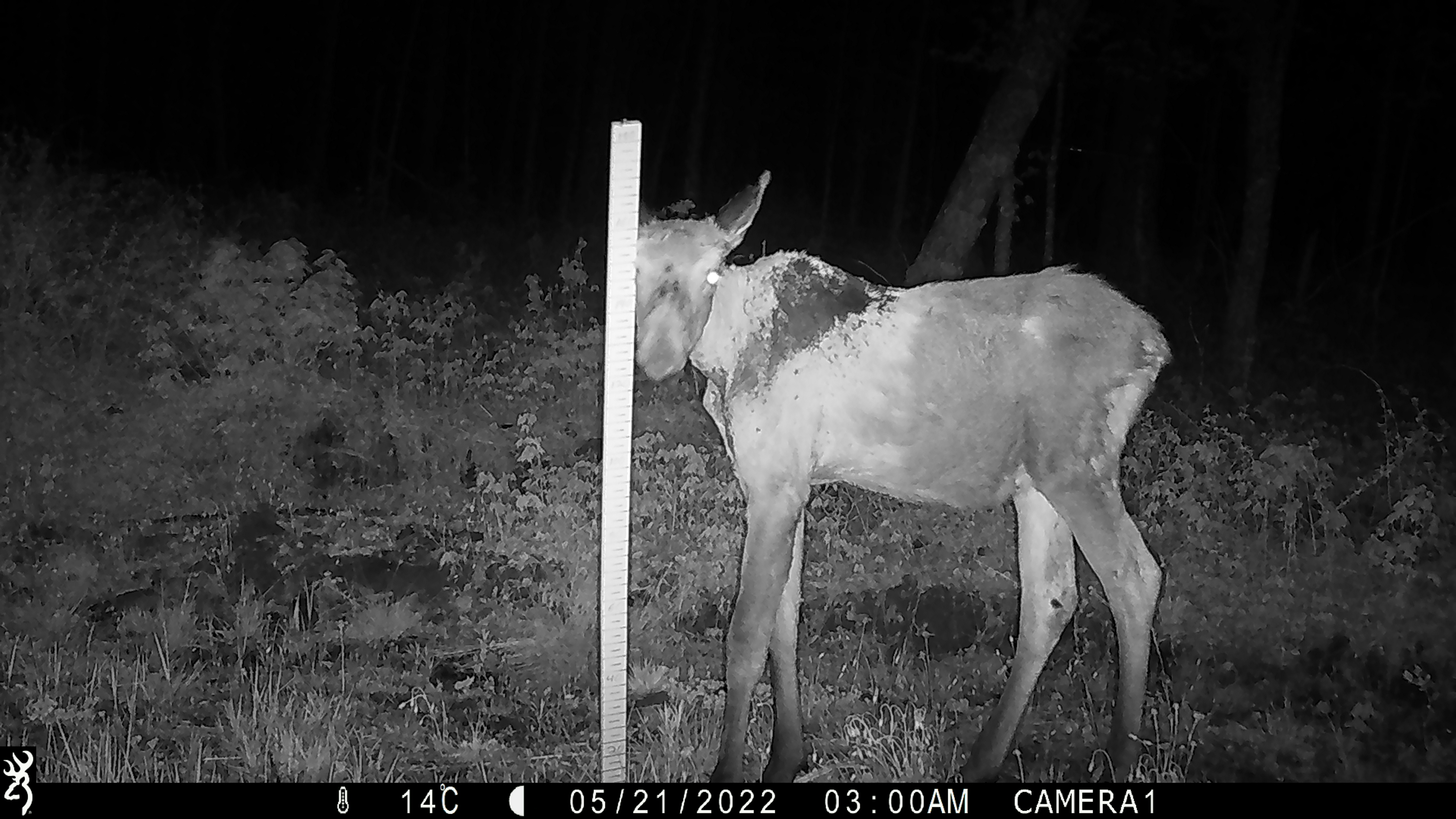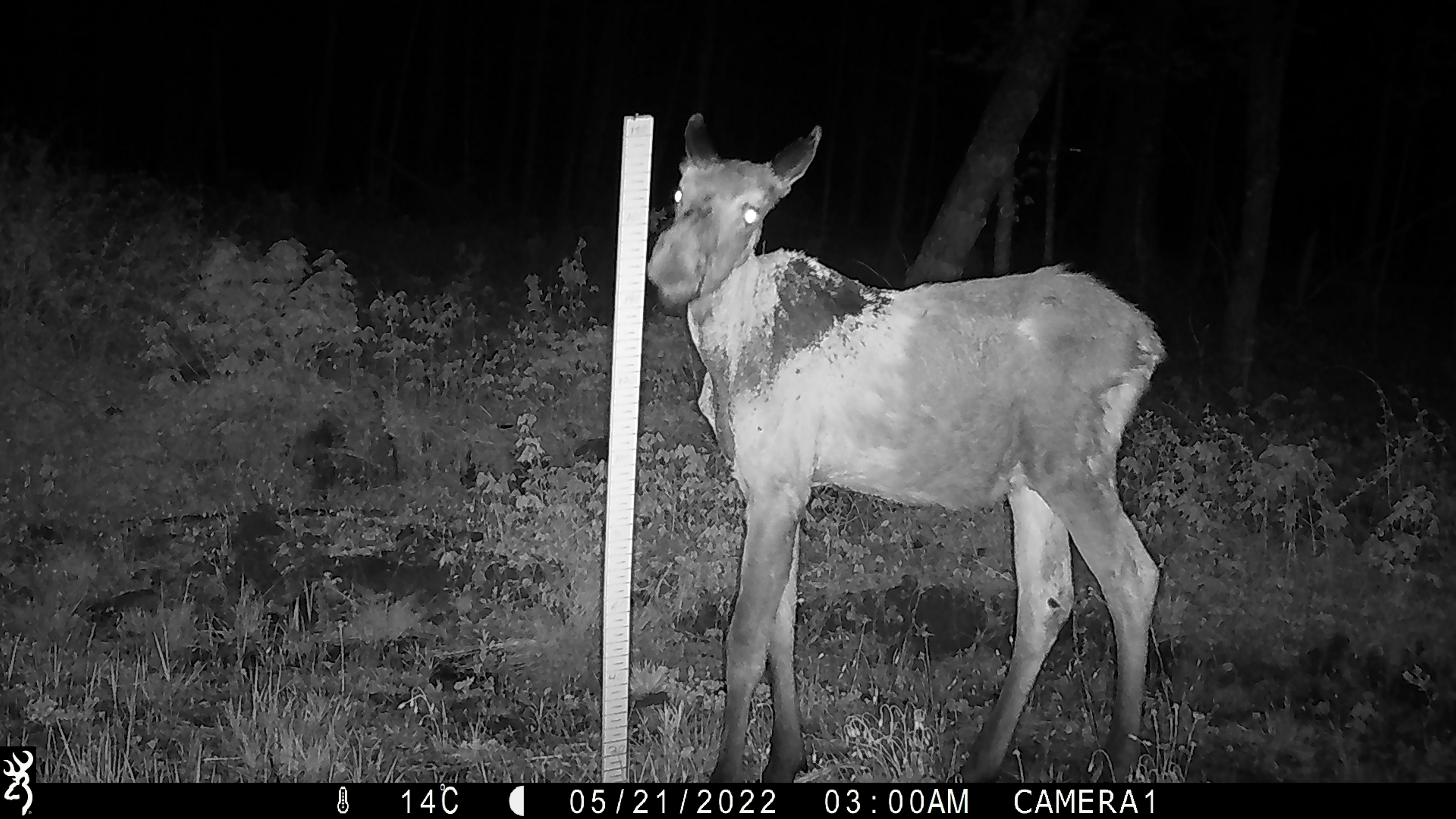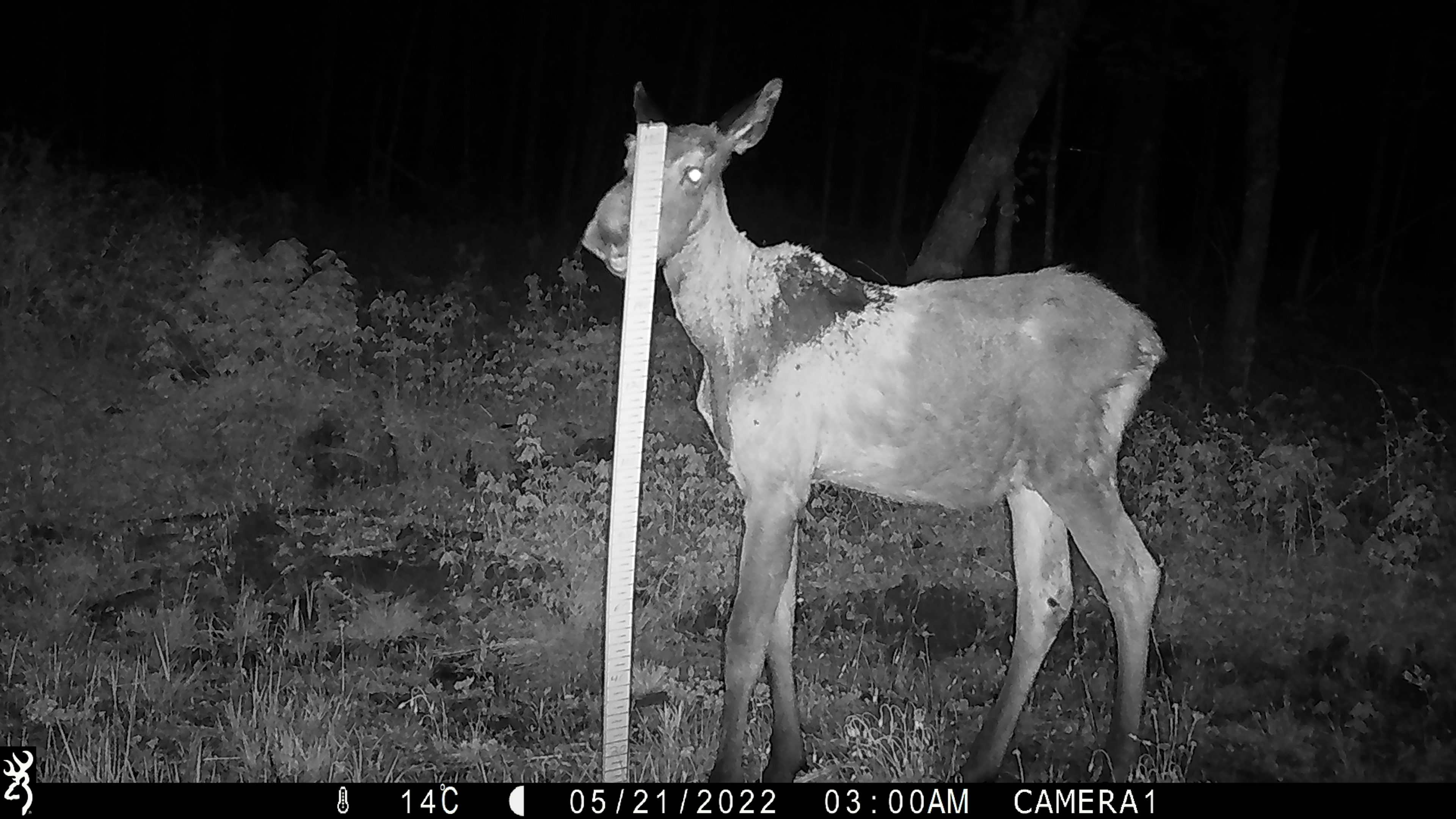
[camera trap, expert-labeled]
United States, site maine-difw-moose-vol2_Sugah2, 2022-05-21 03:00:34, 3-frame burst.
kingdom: Animalia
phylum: Chordata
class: Mammalia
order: Artiodactyla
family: Cervidae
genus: Alces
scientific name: Alces alces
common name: moose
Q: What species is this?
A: Moose (Alces alces).